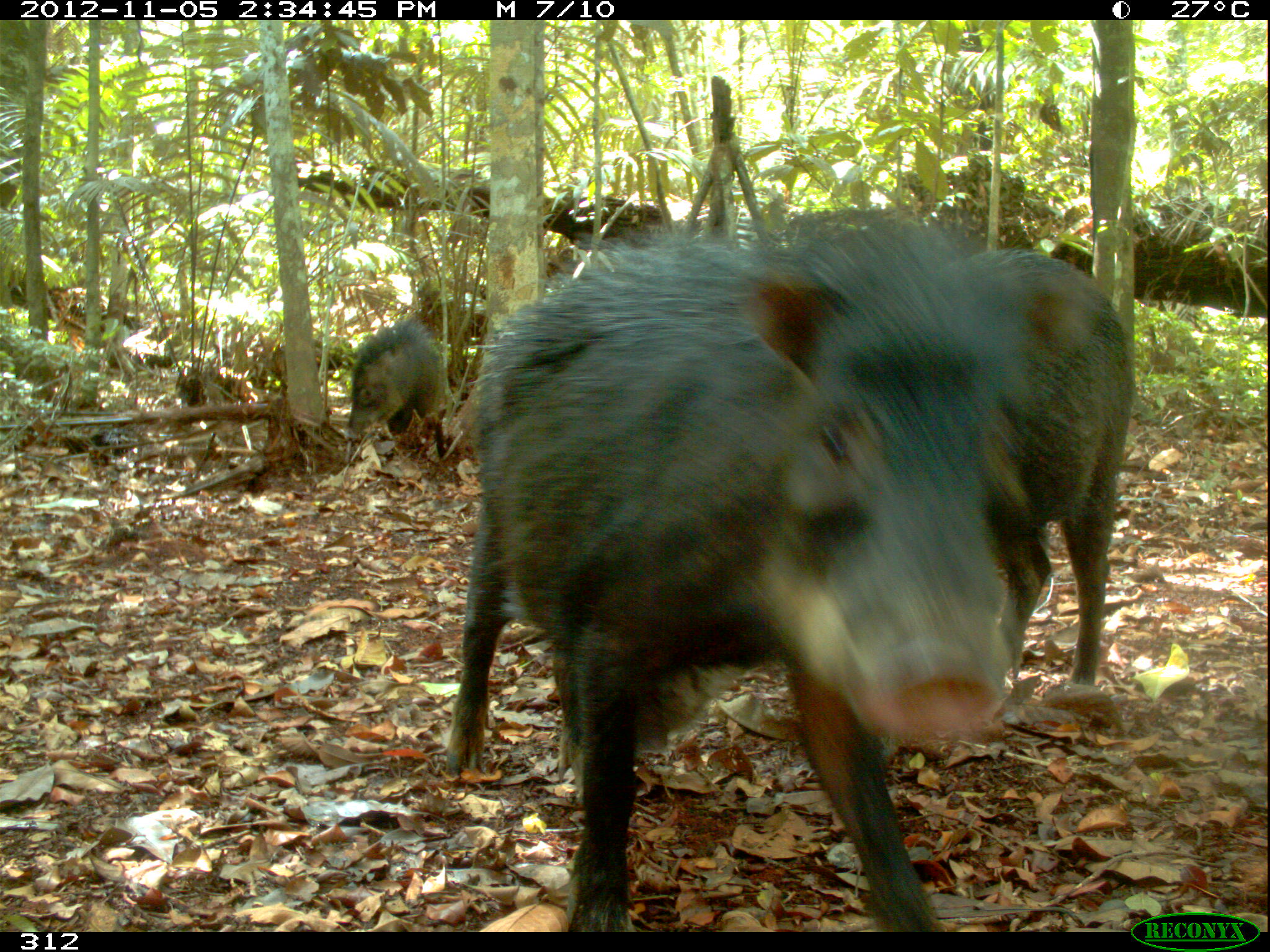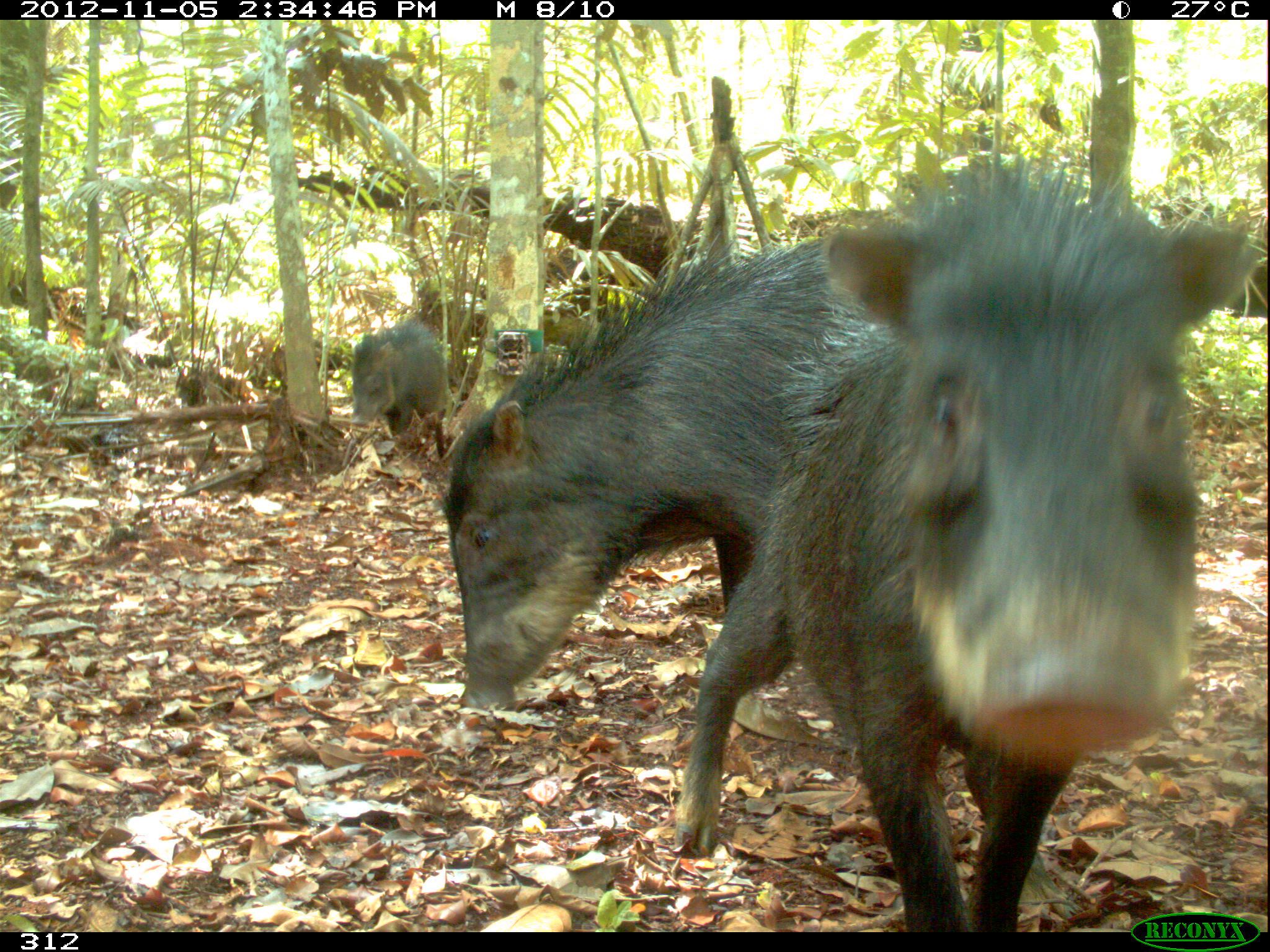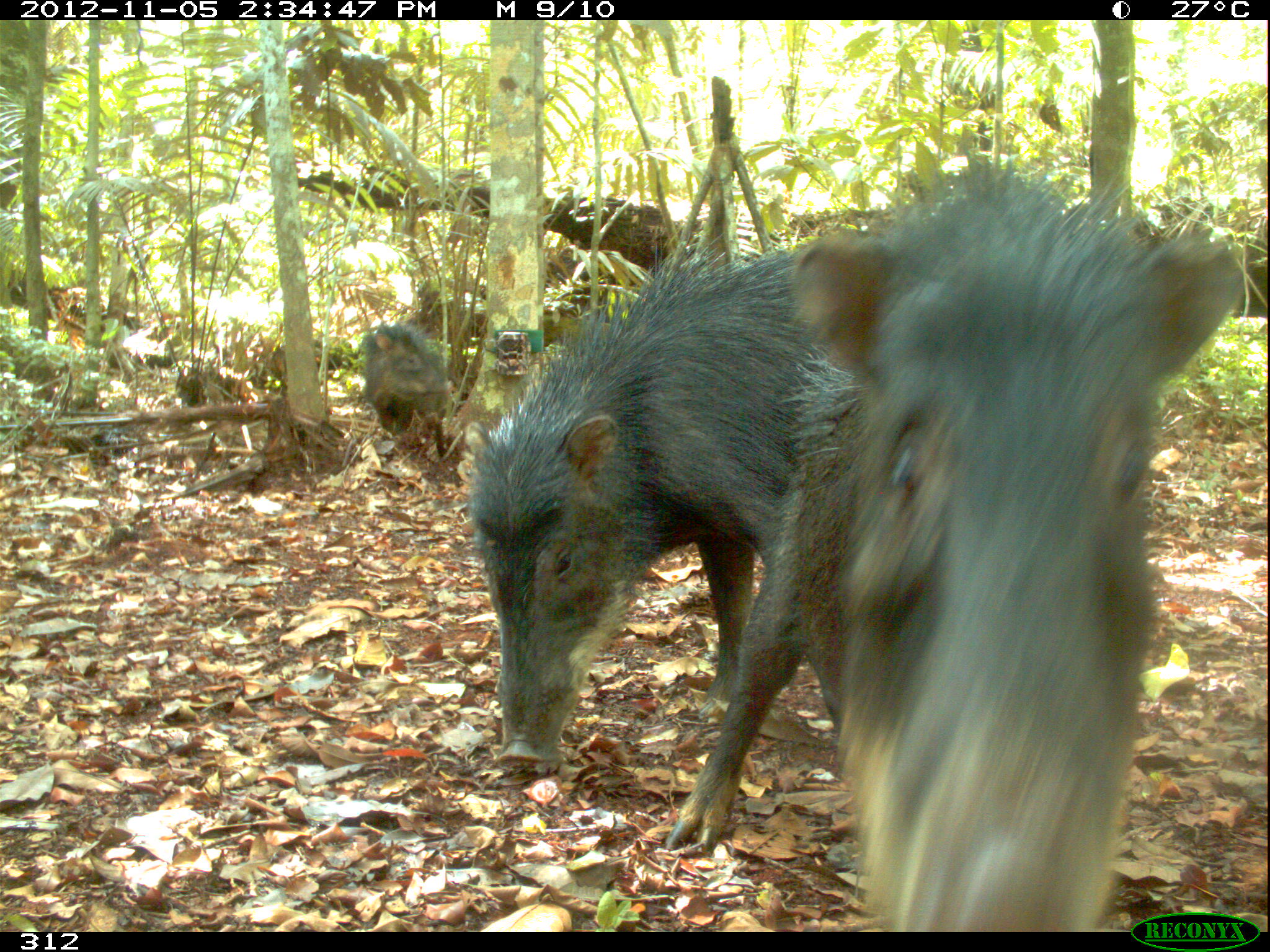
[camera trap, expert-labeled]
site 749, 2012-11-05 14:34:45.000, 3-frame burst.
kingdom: Animalia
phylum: Chordata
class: Mammalia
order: Artiodactyla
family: Tayassuidae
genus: Tayassu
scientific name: Tayassu pecari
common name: white-lipped peccary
Tayassu pecari (white-lipped peccary).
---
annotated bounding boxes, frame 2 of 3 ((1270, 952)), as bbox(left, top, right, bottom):
tayassu pecari: bbox(674, 152, 1255, 932); bbox(435, 230, 831, 706); bbox(351, 319, 447, 436)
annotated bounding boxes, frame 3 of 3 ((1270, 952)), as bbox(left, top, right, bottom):
tayassu pecari: bbox(662, 166, 1243, 931); bbox(464, 230, 854, 775); bbox(360, 320, 448, 457)